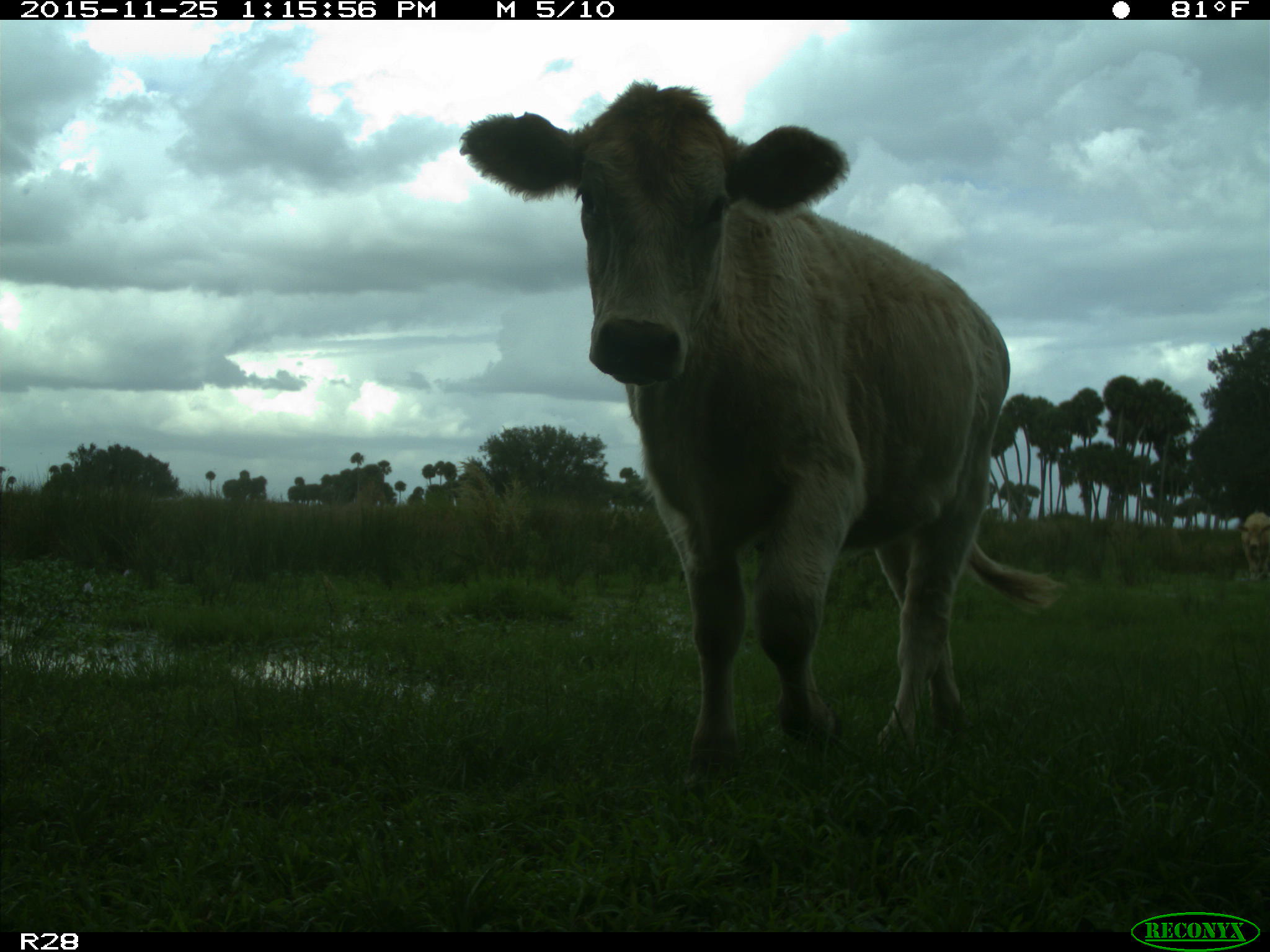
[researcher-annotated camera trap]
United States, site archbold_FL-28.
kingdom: Animalia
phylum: Chordata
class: Mammalia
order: Artiodactyla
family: Bovidae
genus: Bos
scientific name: Bos taurus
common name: domestic cow